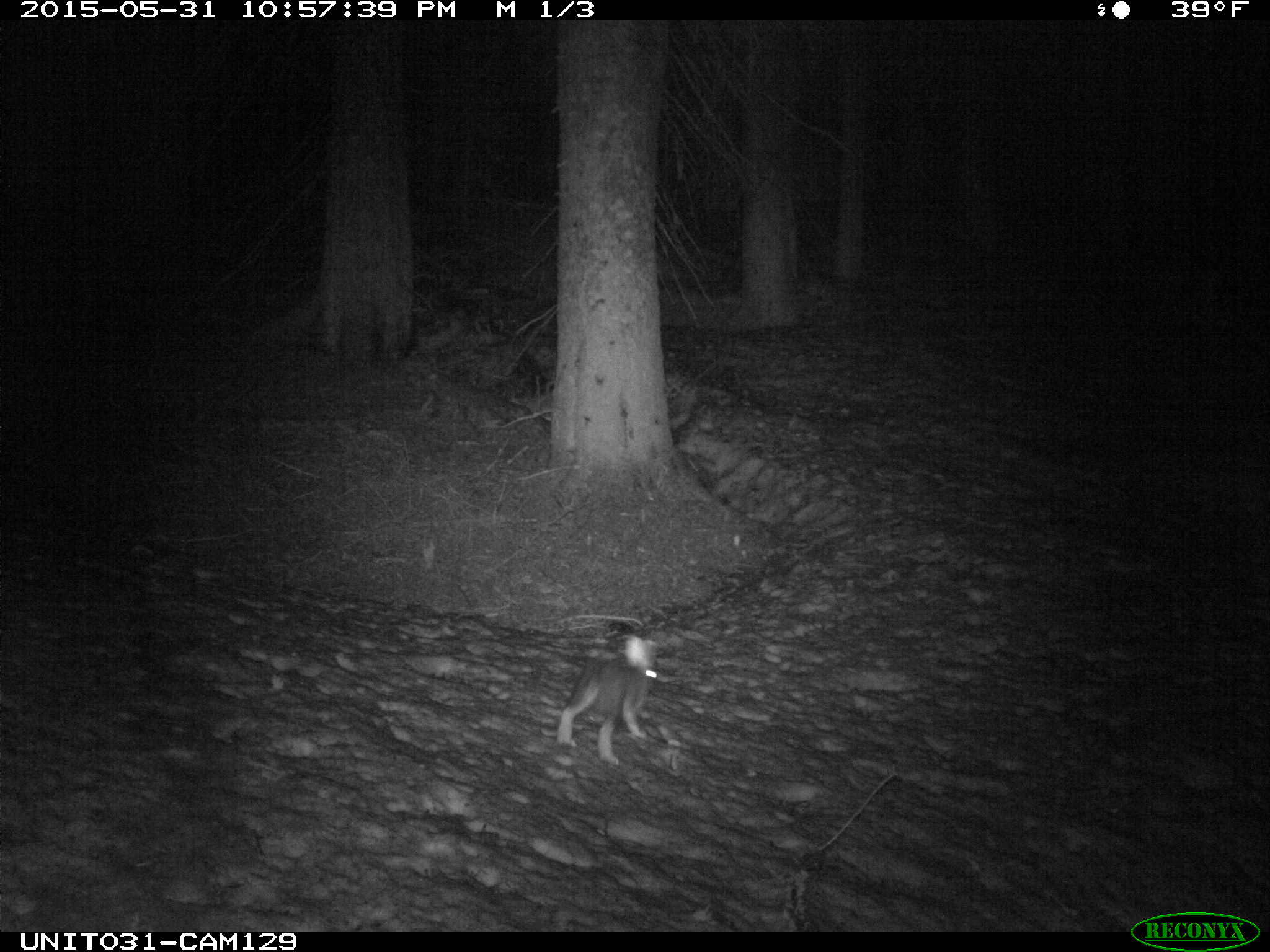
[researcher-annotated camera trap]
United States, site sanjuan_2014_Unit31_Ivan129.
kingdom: Animalia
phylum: Chordata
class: Mammalia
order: Lagomorpha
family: Leporidae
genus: Lepus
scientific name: Lepus americanus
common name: snowshoe hare